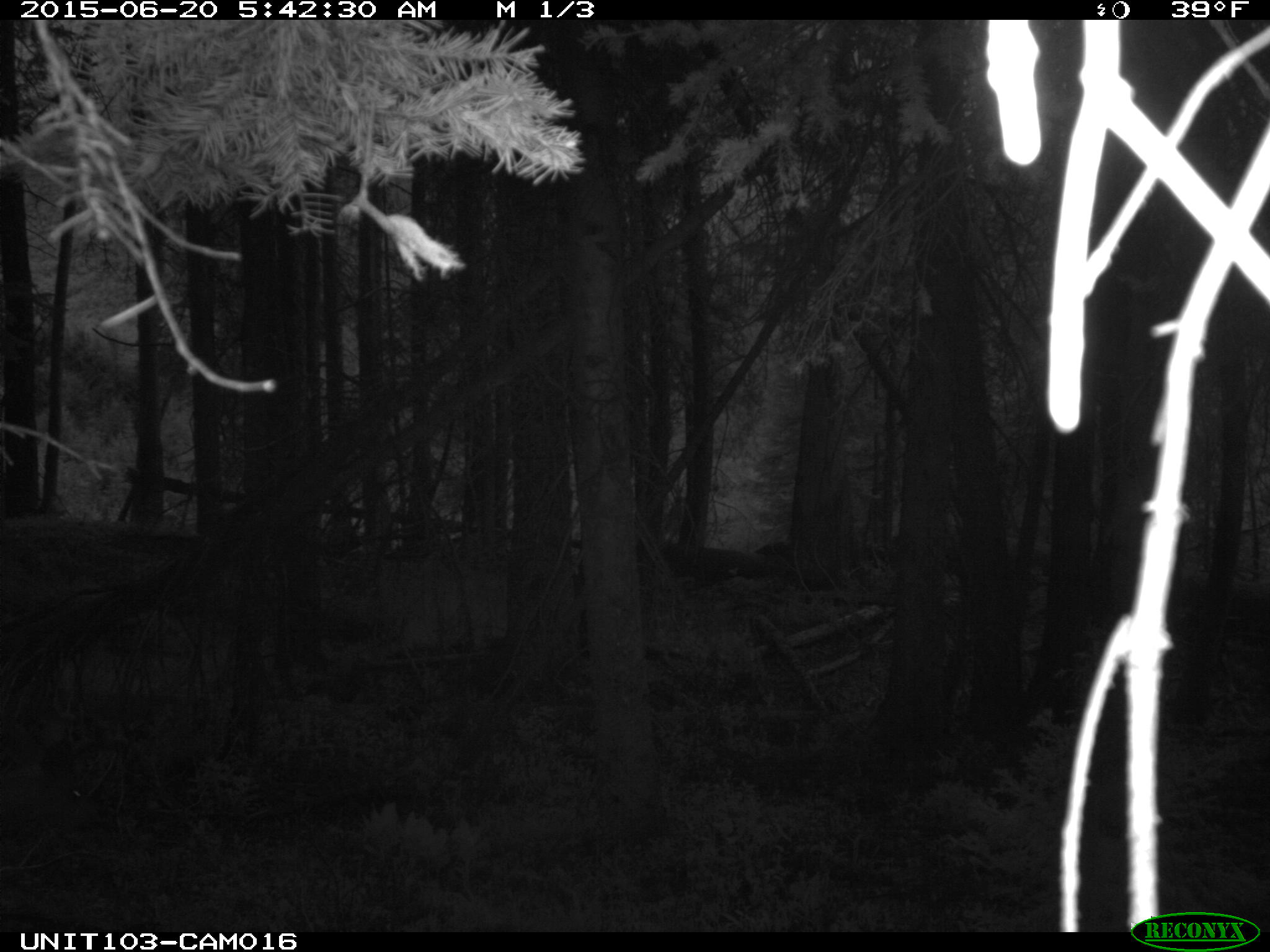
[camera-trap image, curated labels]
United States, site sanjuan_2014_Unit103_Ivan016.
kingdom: Animalia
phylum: Chordata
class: Mammalia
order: Artiodactyla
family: Cervidae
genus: Odocoileus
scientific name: Odocoileus hemionus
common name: mule deer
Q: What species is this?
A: Odocoileus hemionus (mule deer).